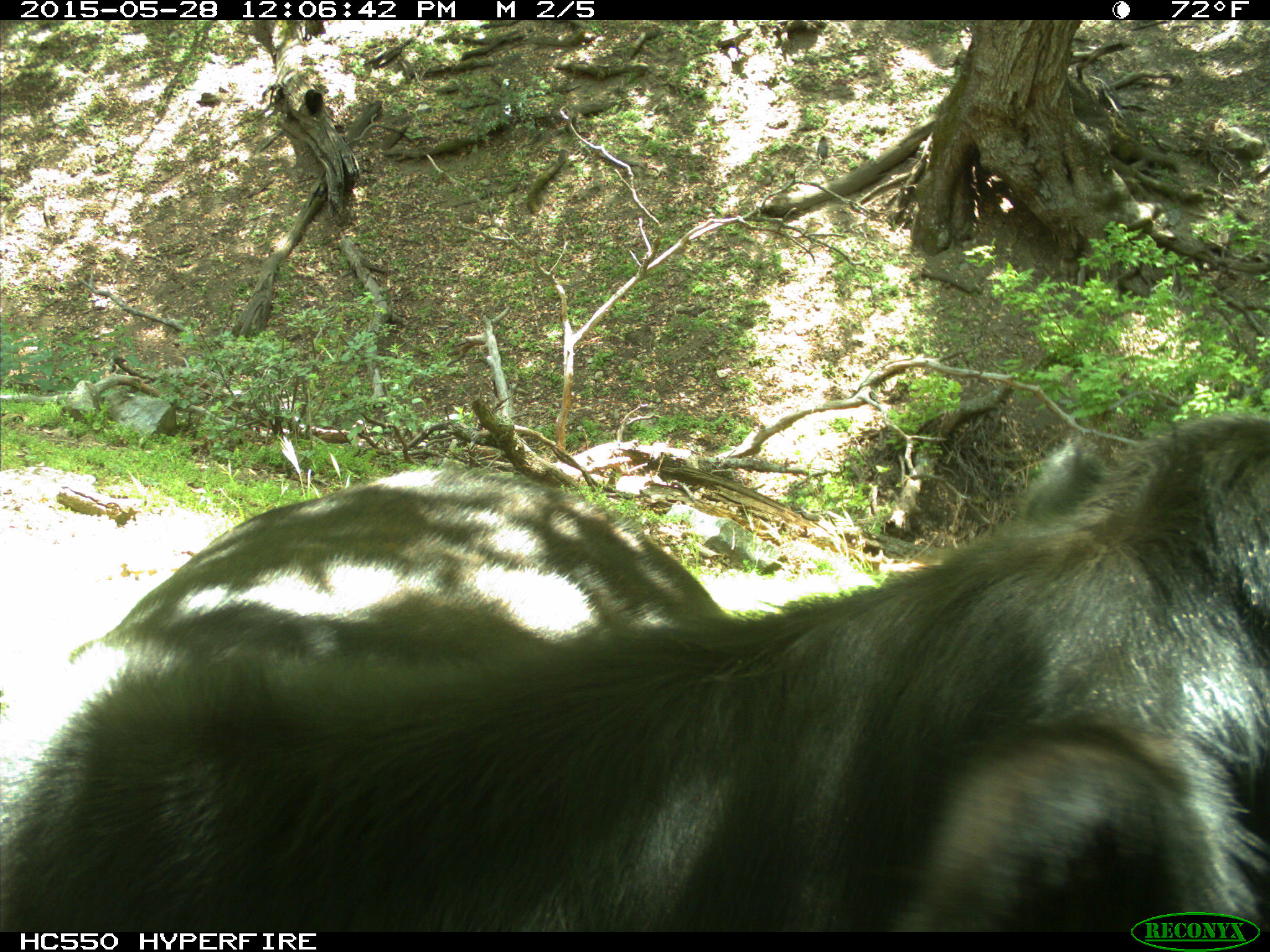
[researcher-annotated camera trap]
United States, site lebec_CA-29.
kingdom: Animalia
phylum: Chordata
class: Mammalia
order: Artiodactyla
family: Bovidae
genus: Bos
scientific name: Bos taurus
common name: domestic cow